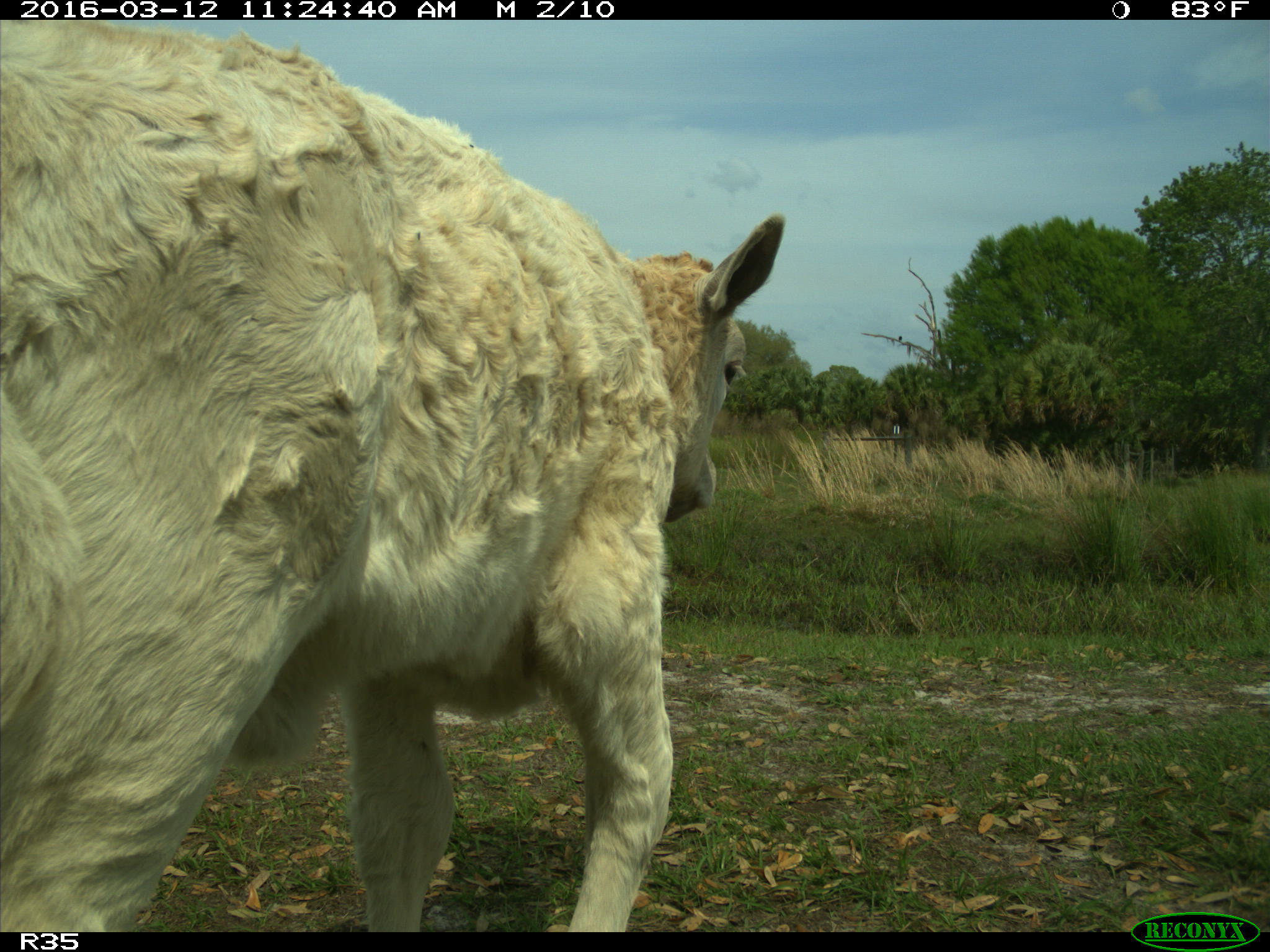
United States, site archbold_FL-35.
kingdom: Animalia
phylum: Chordata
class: Mammalia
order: Artiodactyla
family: Bovidae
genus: Bos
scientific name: Bos taurus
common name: domestic cow